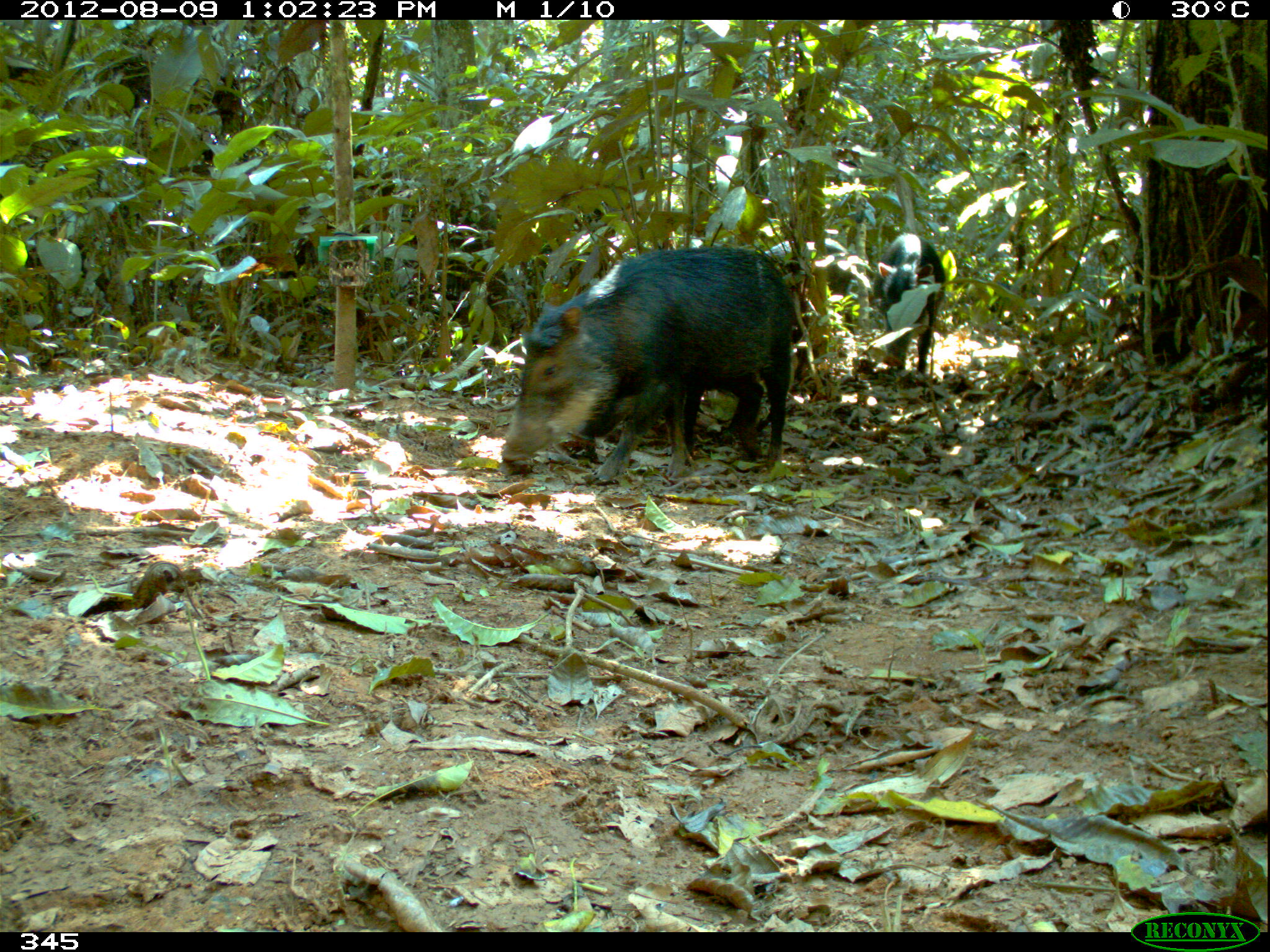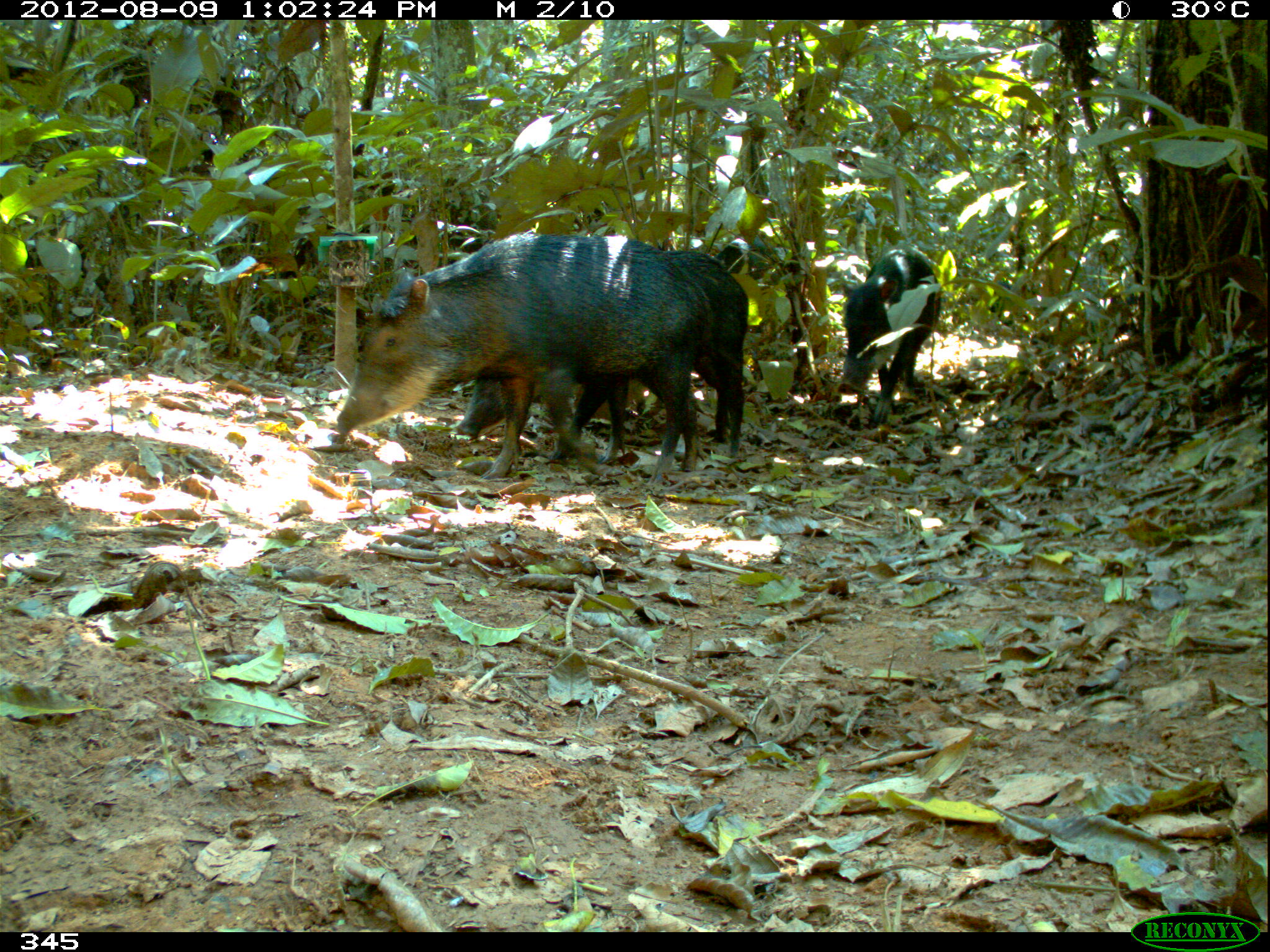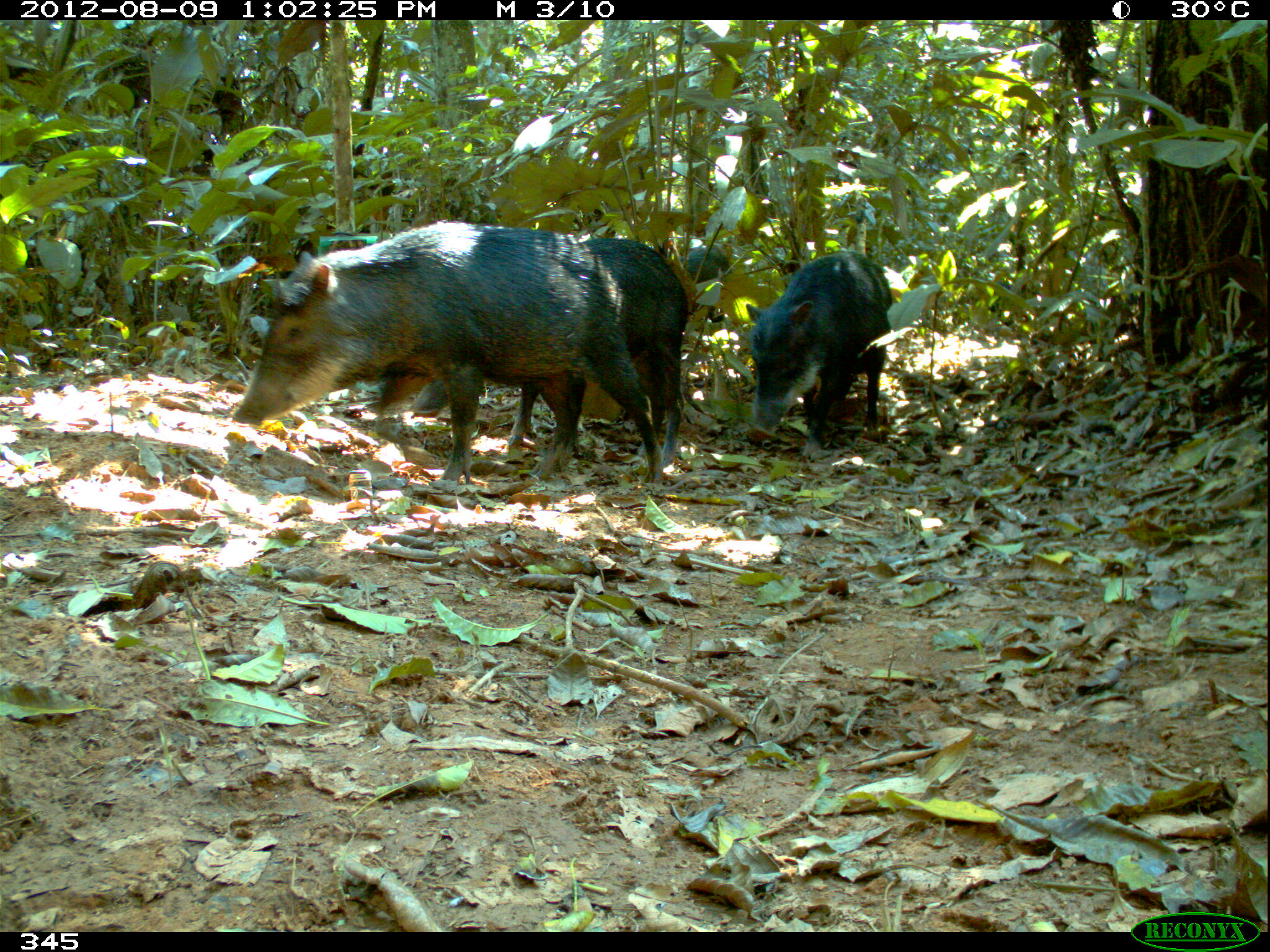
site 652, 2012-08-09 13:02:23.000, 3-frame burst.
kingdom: Animalia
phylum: Chordata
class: Mammalia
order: Artiodactyla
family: Tayassuidae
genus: Tayassu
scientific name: Tayassu pecari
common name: white-lipped peccary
Tayassu pecari (white-lipped peccary).